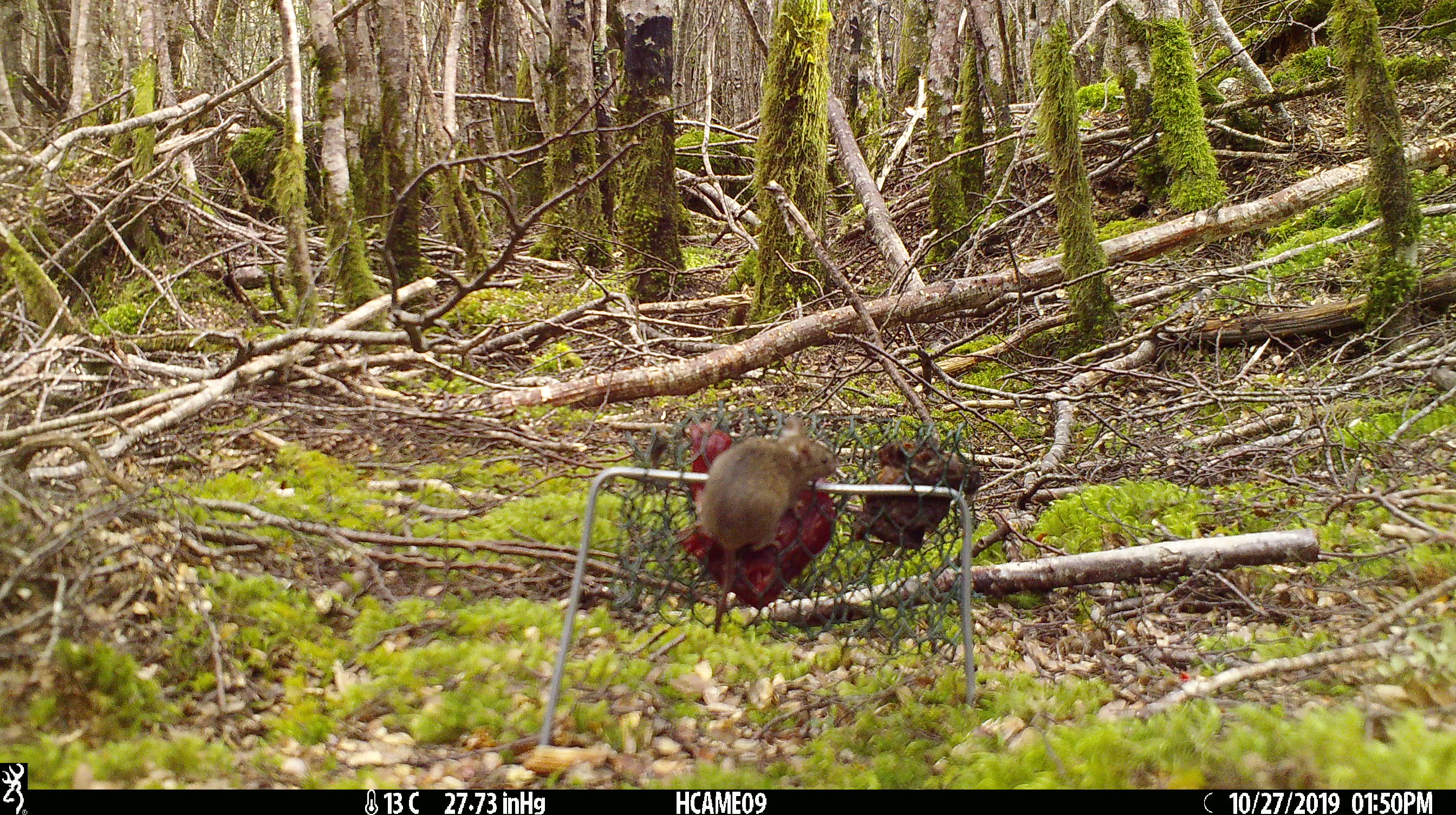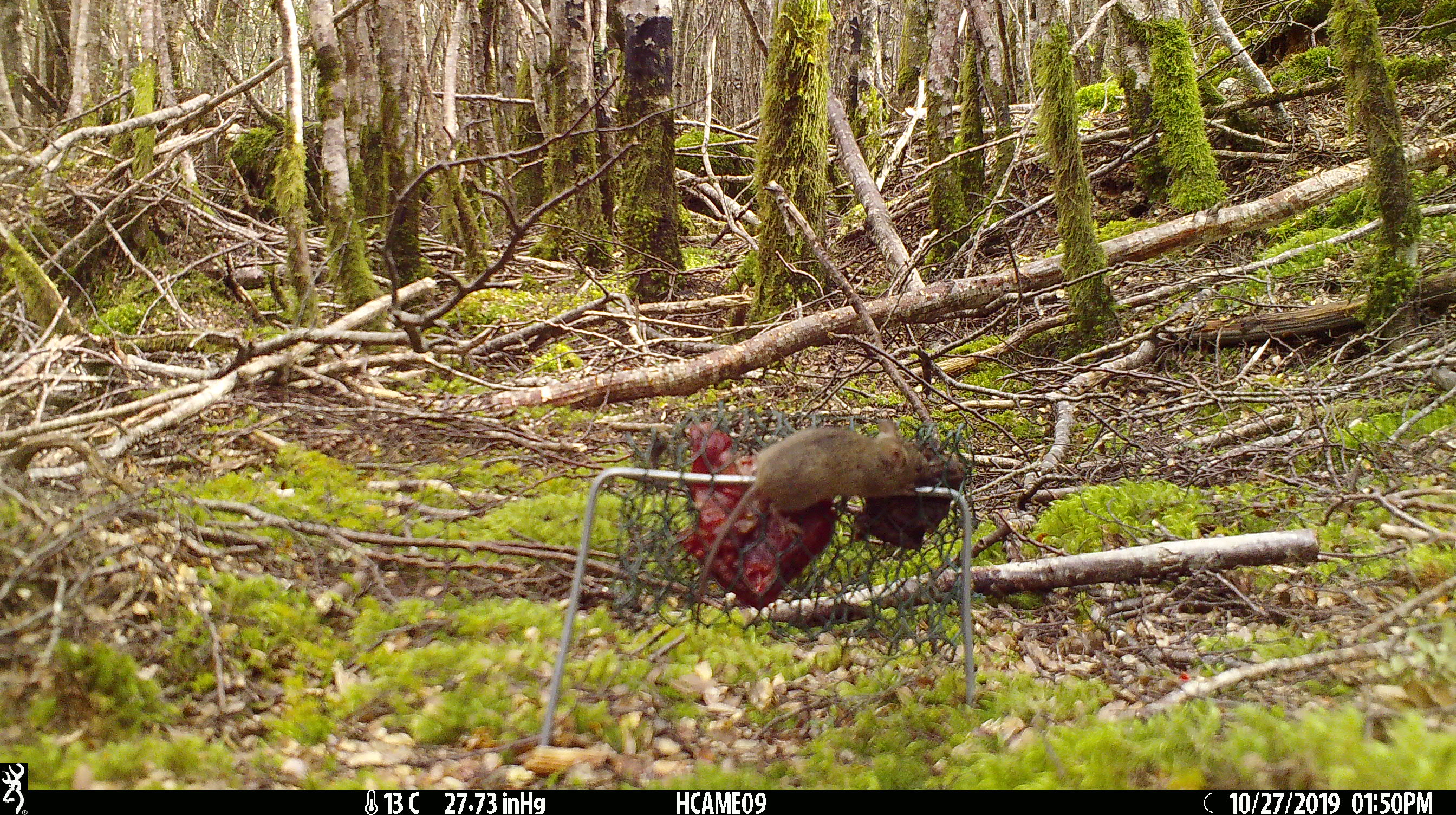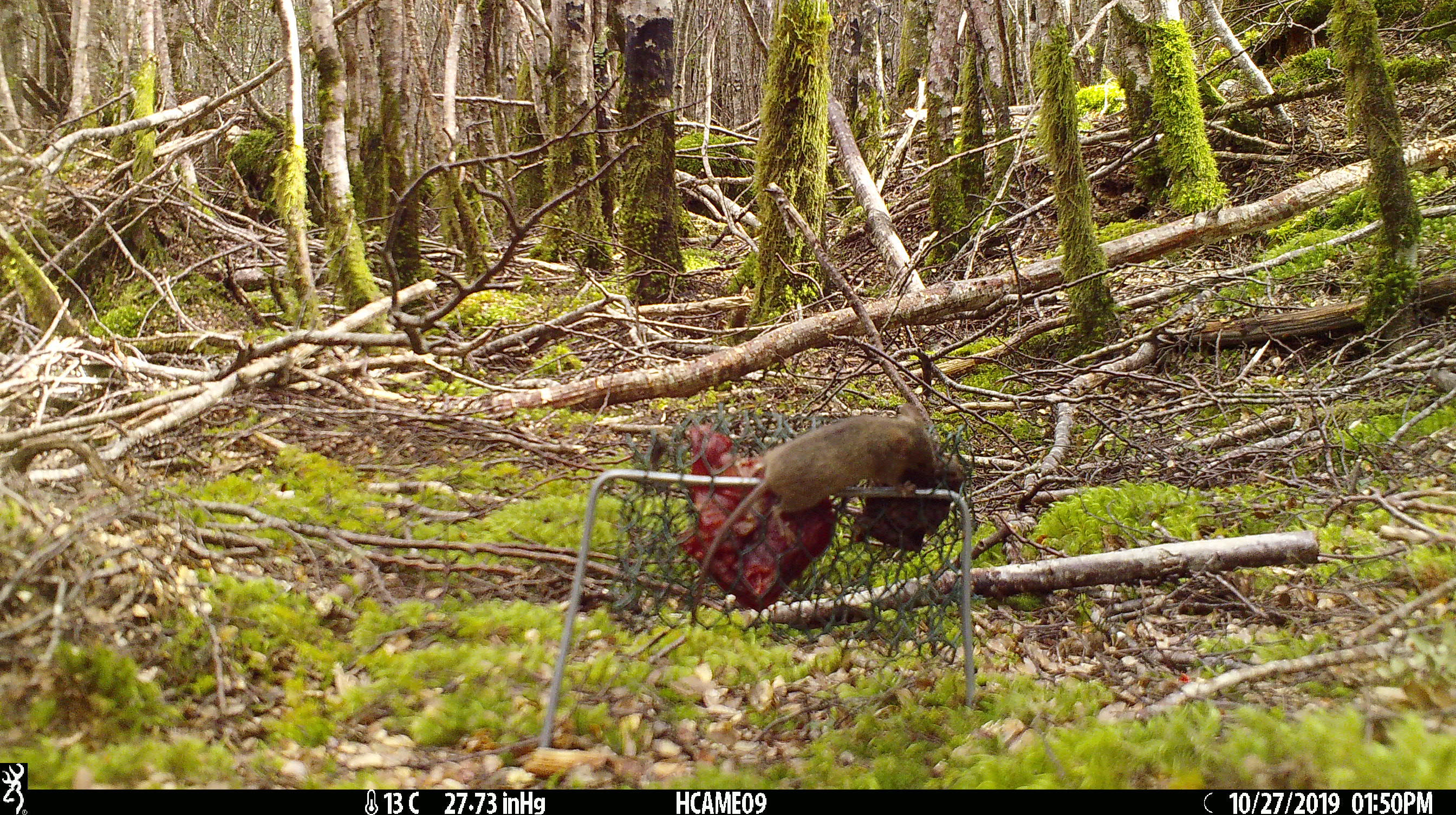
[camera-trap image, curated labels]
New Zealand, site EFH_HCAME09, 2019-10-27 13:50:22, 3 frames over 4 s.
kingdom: Animalia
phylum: Chordata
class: Mammalia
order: Rodentia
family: Muridae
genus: Mus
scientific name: Mus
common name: mouse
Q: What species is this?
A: Mouse (Mus).